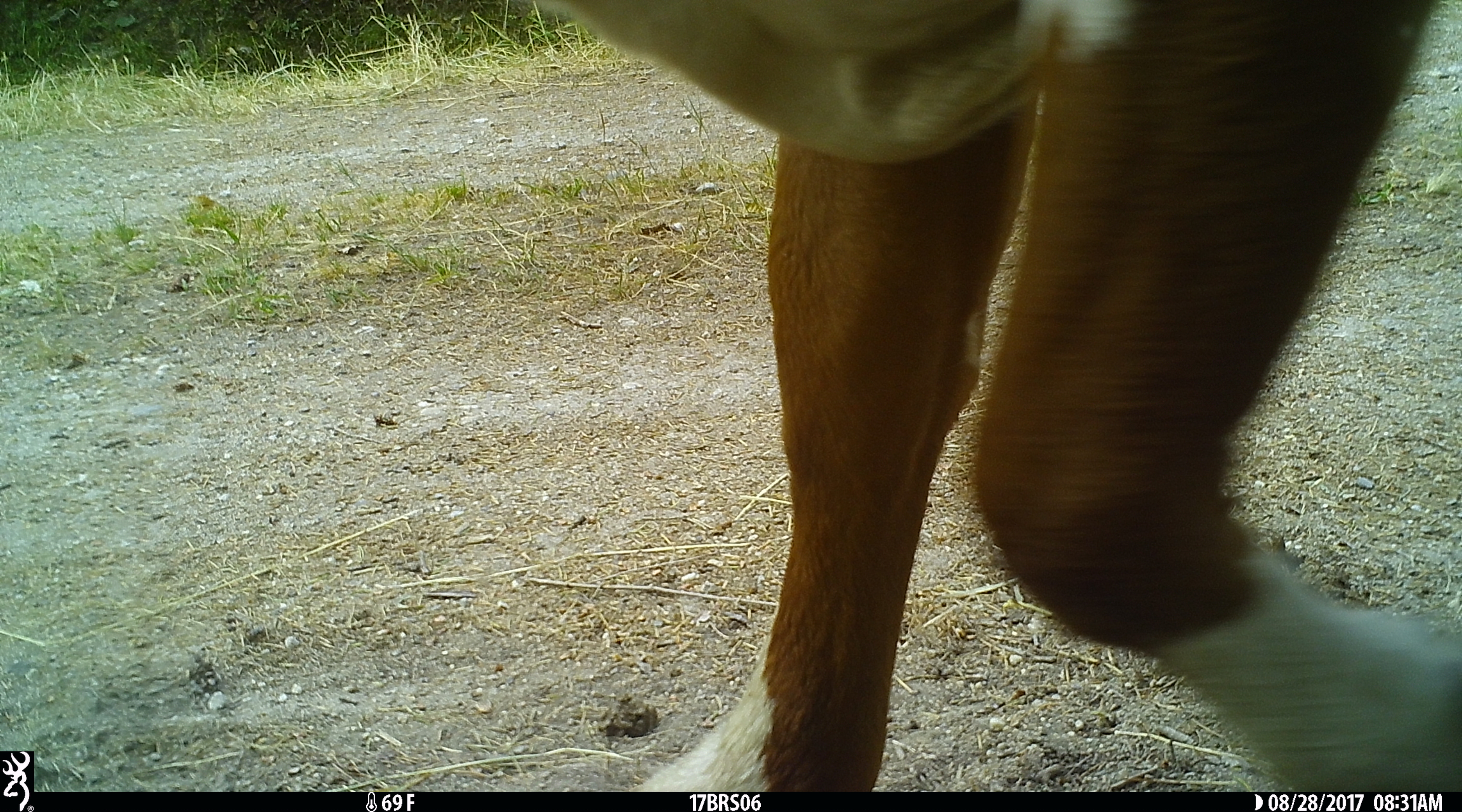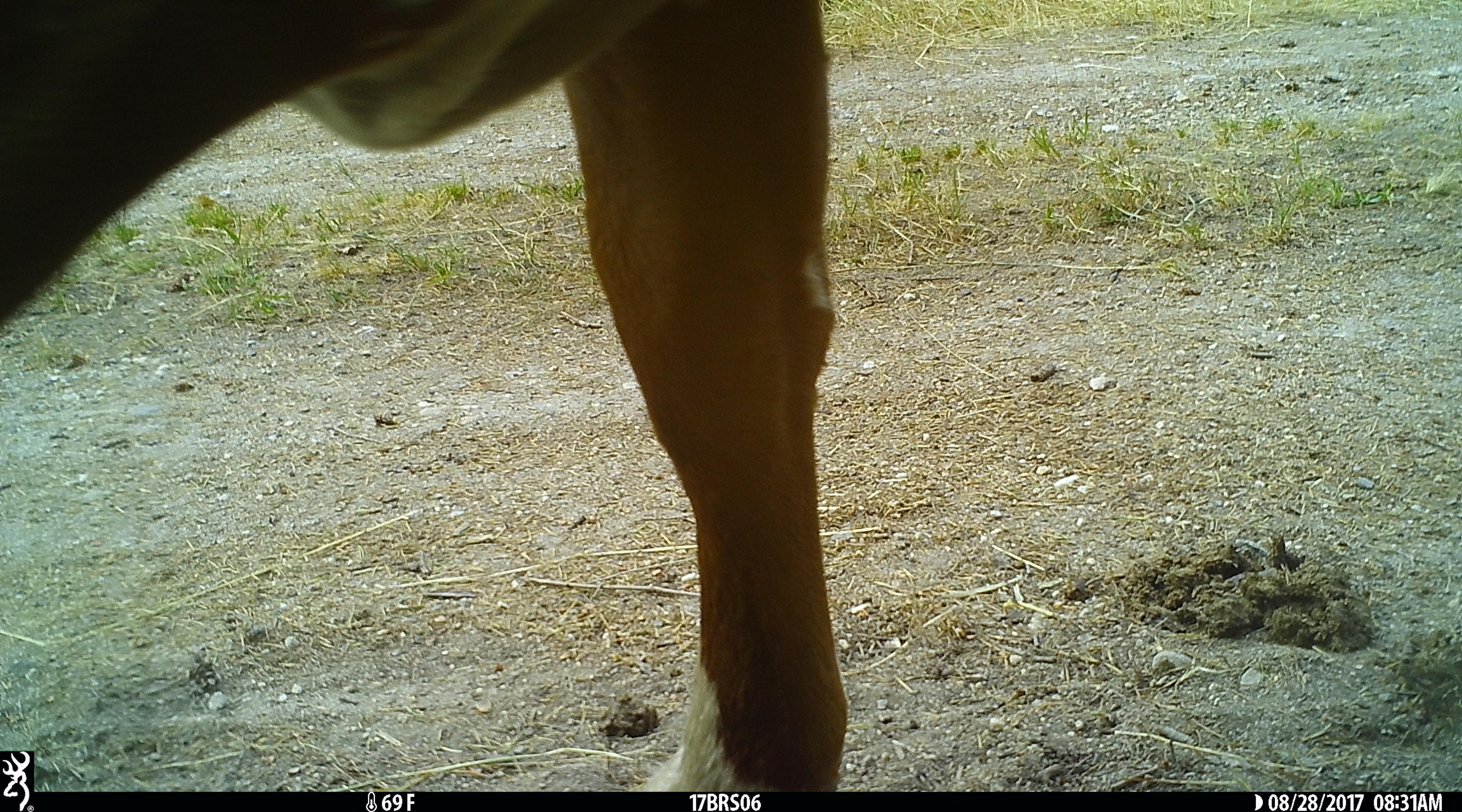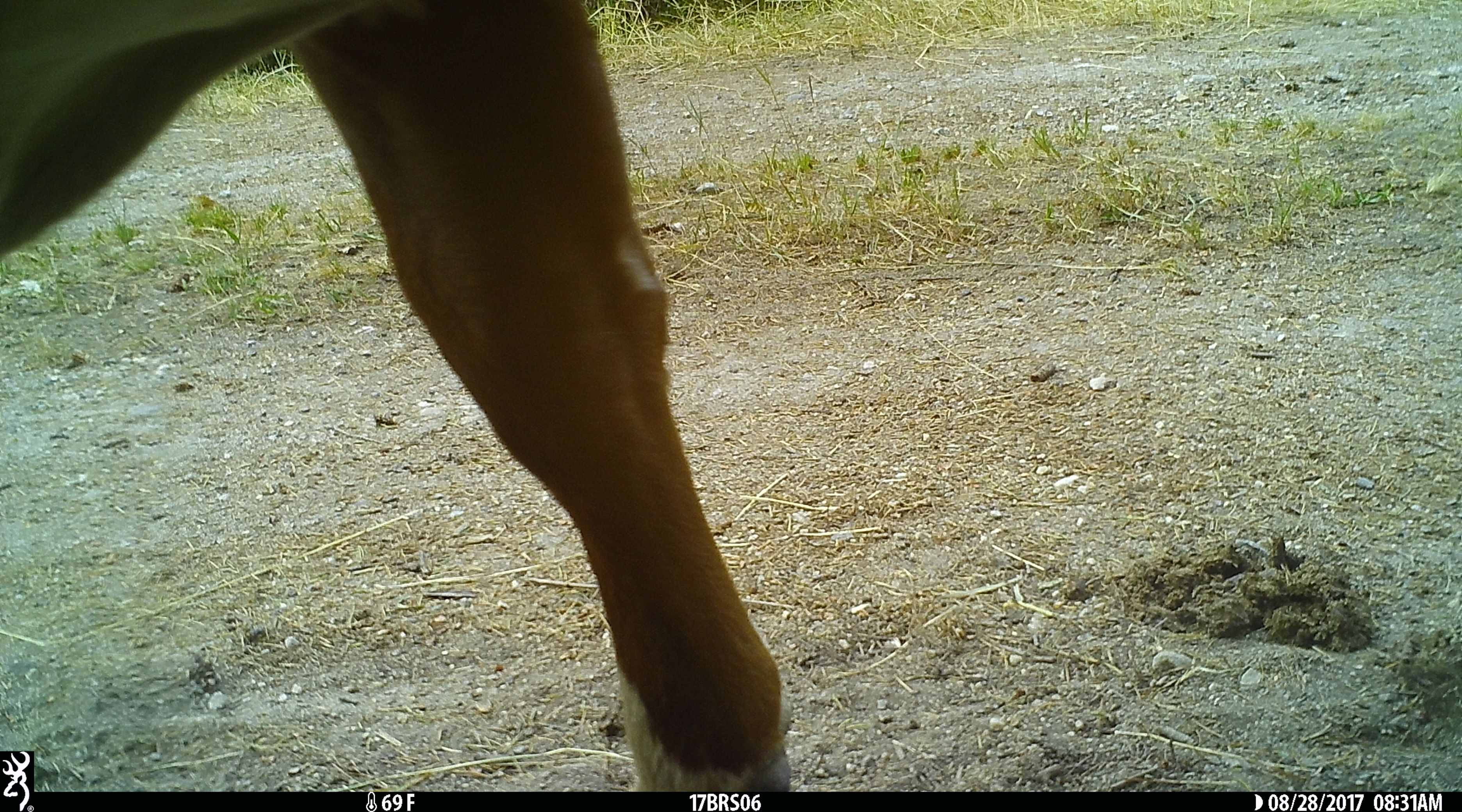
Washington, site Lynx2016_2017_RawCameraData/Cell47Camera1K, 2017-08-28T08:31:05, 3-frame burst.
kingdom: Animalia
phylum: Chordata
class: Mammalia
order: Artiodactyla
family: Bovidae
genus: Bos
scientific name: Bos taurus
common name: domestic cattle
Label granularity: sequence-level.